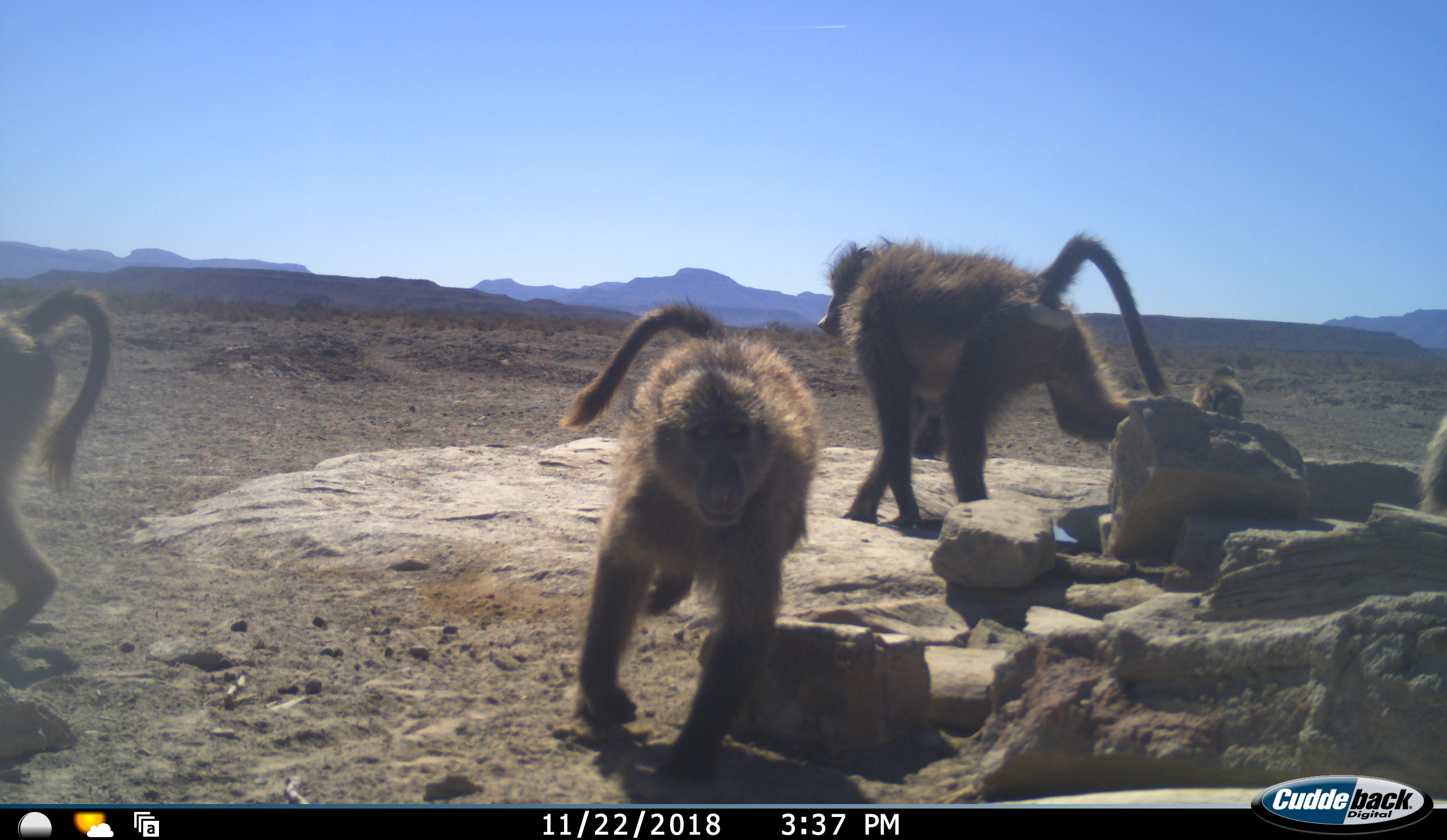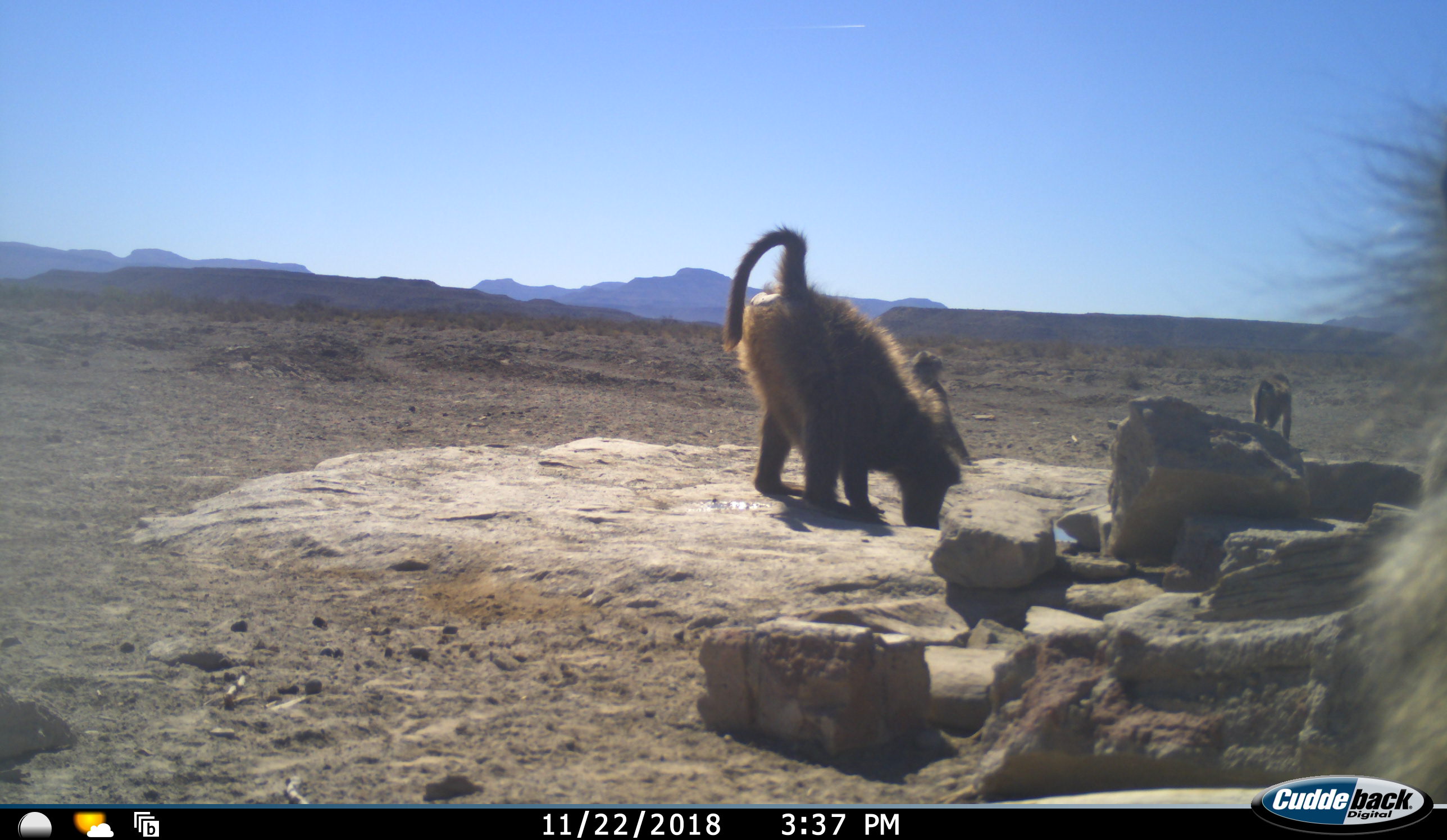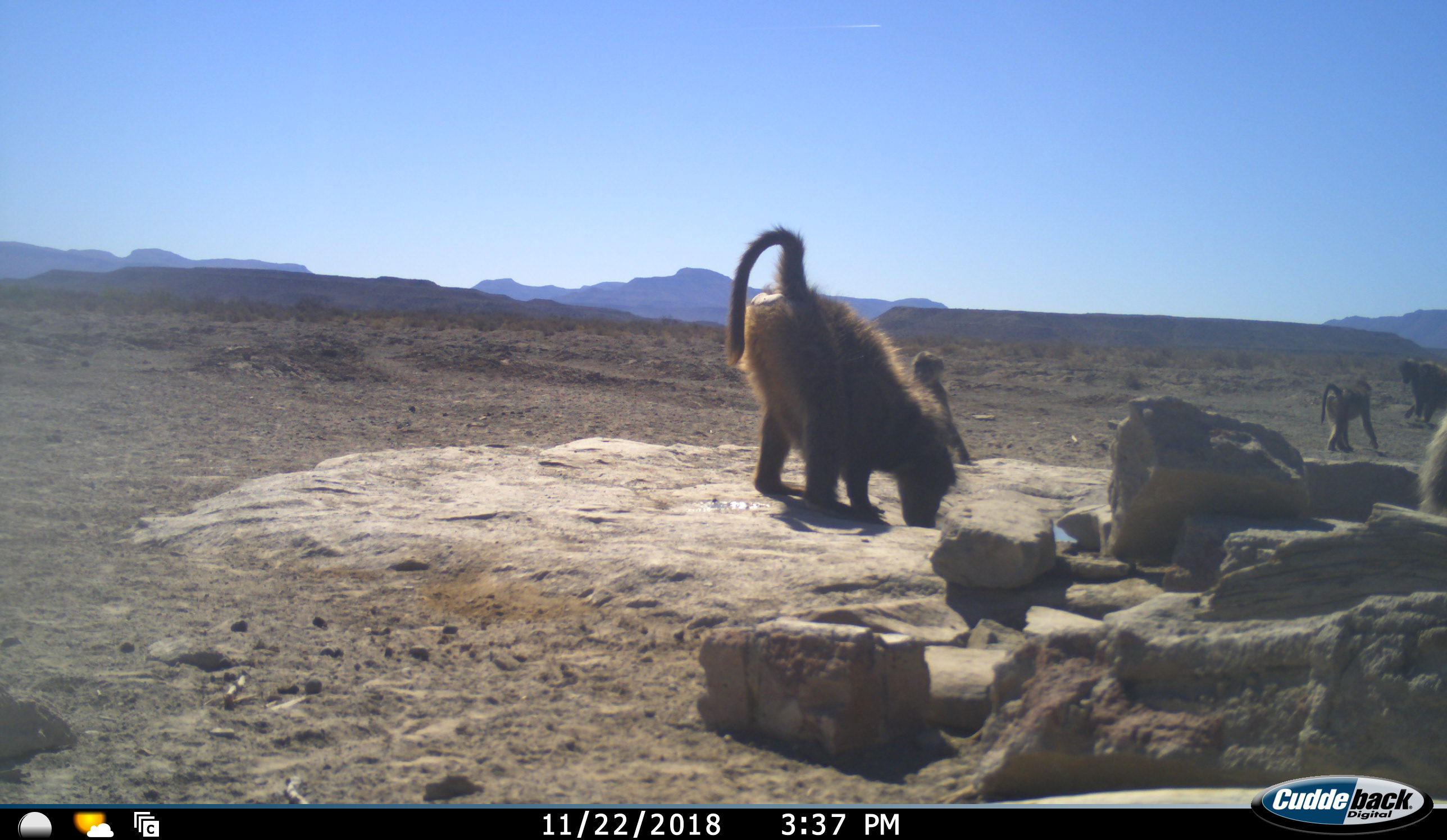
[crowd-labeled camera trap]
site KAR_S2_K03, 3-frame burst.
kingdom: Animalia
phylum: Chordata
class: Mammalia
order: Primates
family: Cercopithecidae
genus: Papio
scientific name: Papio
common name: baboon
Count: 7.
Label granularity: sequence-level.